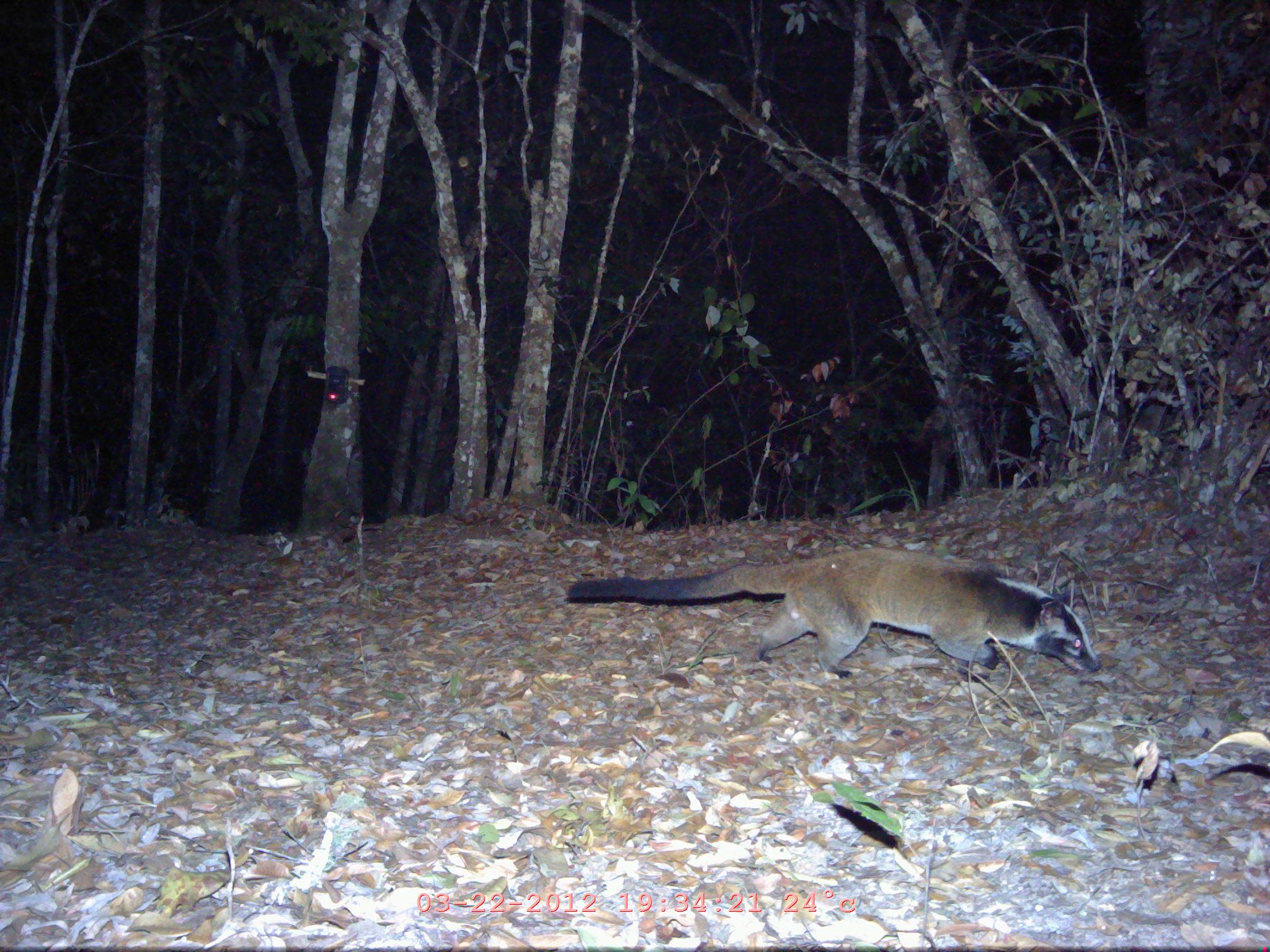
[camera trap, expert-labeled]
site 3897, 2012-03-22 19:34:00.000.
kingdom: Animalia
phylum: Chordata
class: Mammalia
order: Carnivora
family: Viverridae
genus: Paguma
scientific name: Paguma larvata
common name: masked palm civet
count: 1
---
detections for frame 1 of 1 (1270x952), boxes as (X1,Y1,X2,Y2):
paguma larvata: (566,546,1101,678)